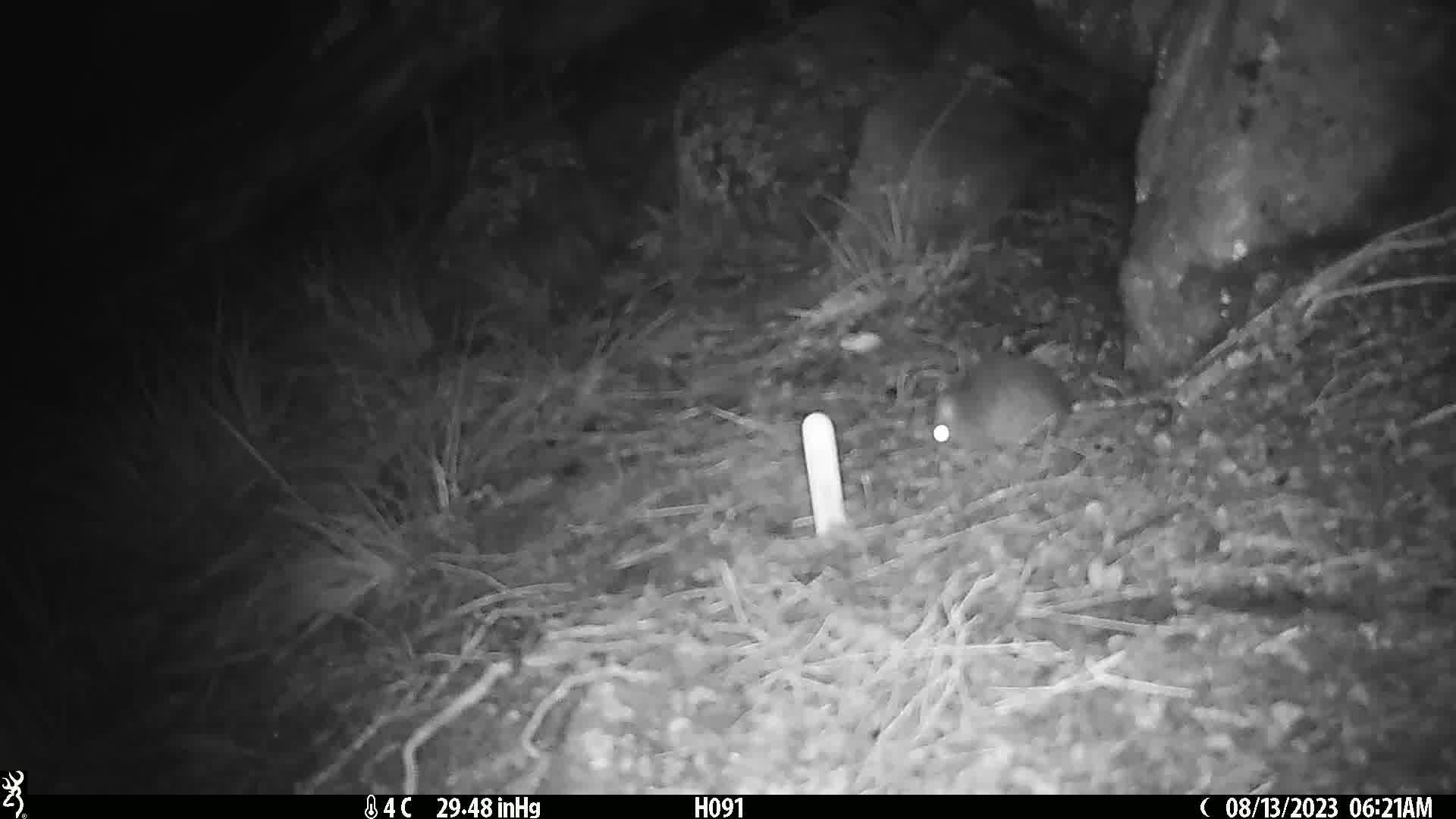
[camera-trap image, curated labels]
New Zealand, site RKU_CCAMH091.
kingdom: Animalia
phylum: Chordata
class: Mammalia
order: Rodentia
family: Muridae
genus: Rattus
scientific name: Rattus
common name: rat